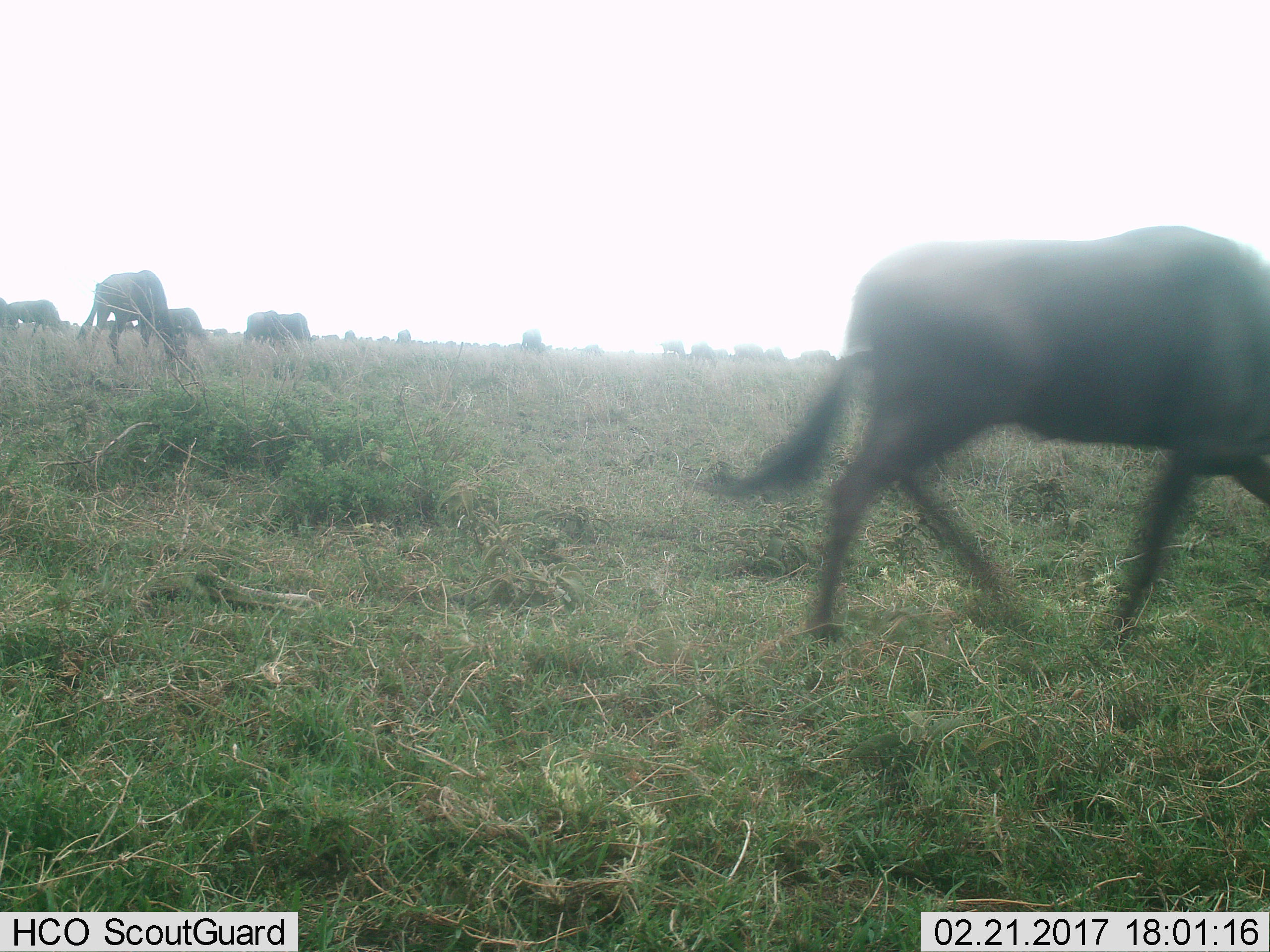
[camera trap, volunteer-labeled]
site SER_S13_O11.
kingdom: Animalia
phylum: Chordata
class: Mammalia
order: Artiodactyla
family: Bovidae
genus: Connochaetes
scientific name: Connochaetes taurinus taurinus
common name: blue wildebeest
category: wildebeestblue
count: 11-50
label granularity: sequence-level